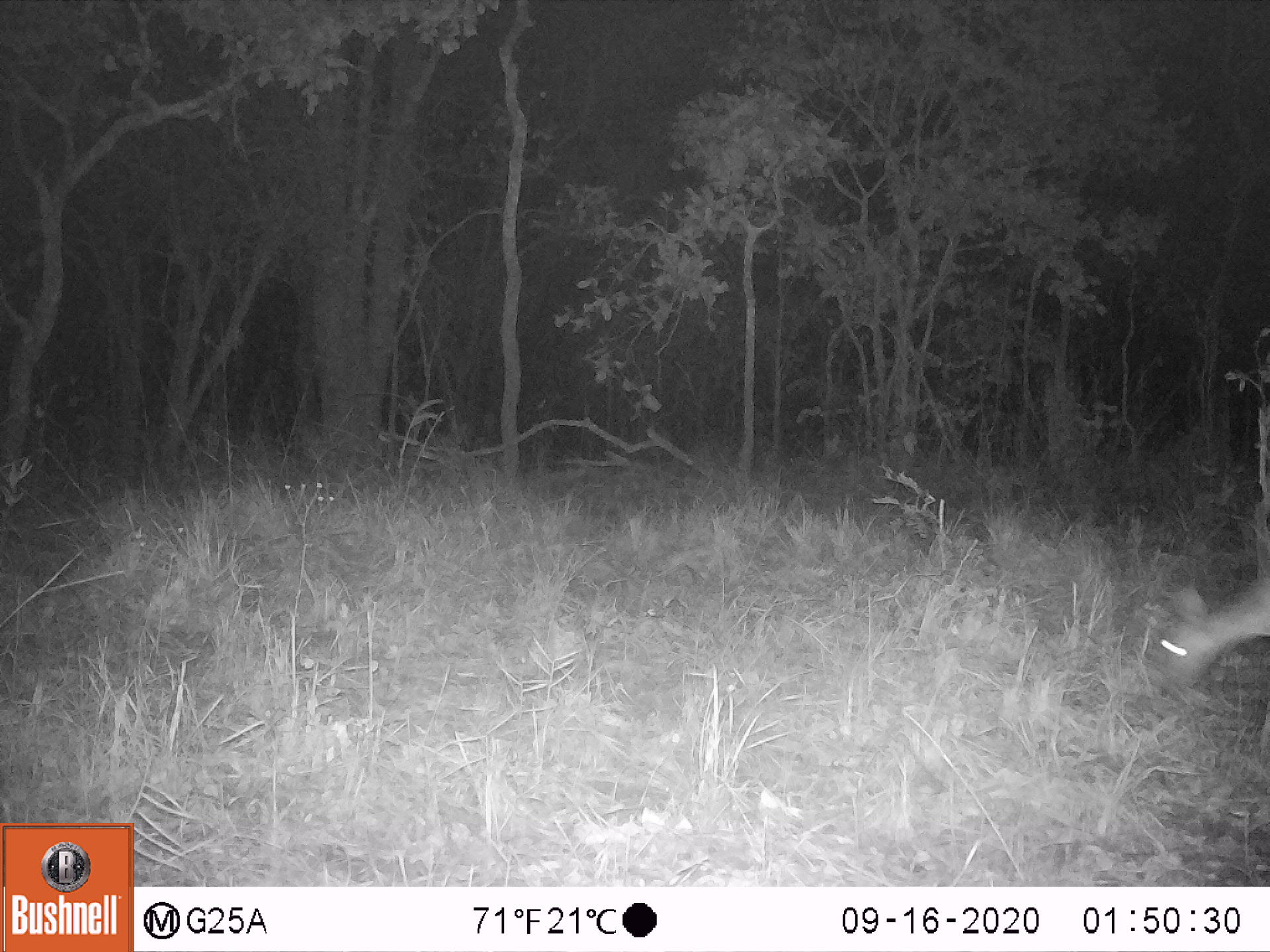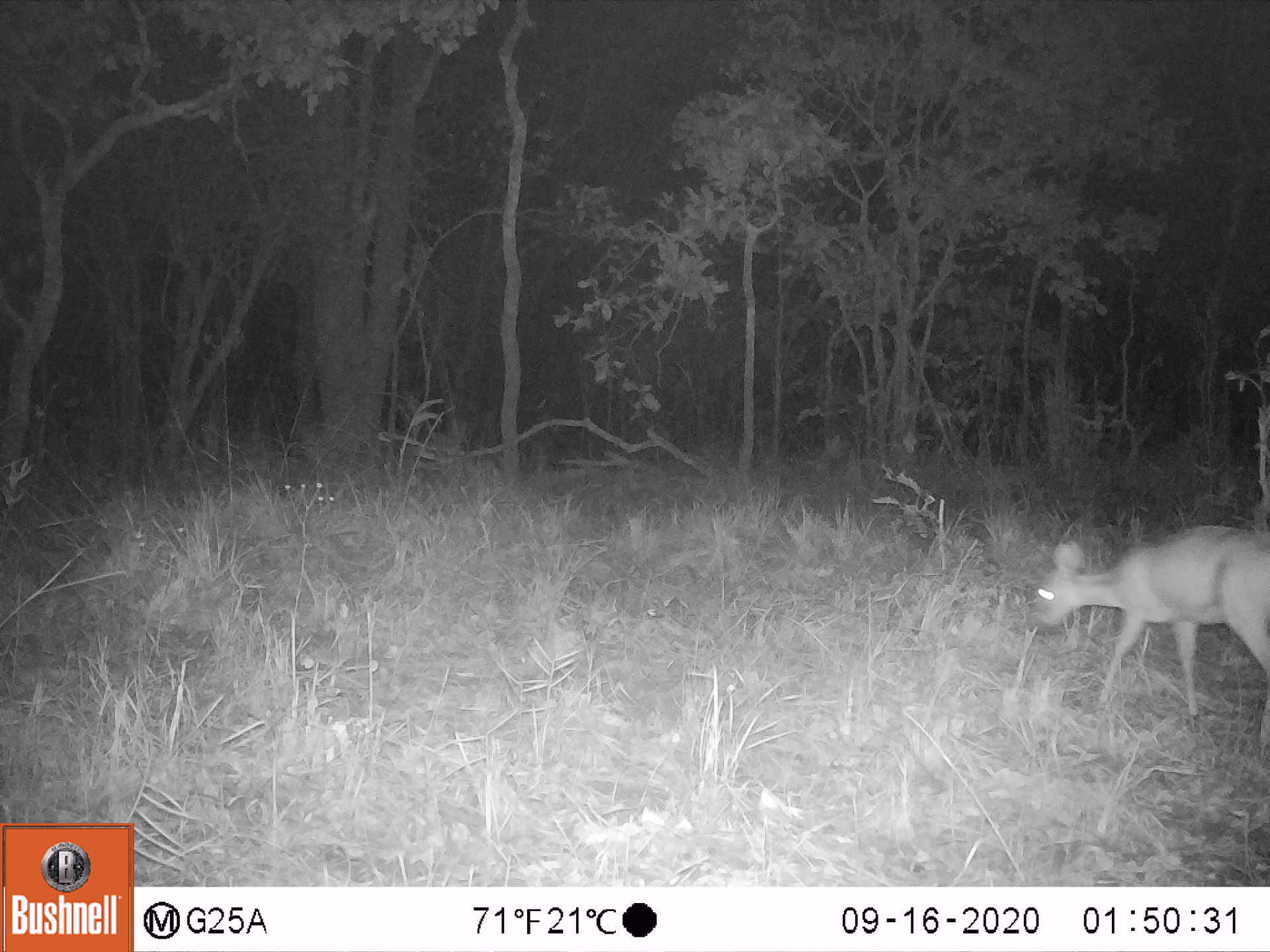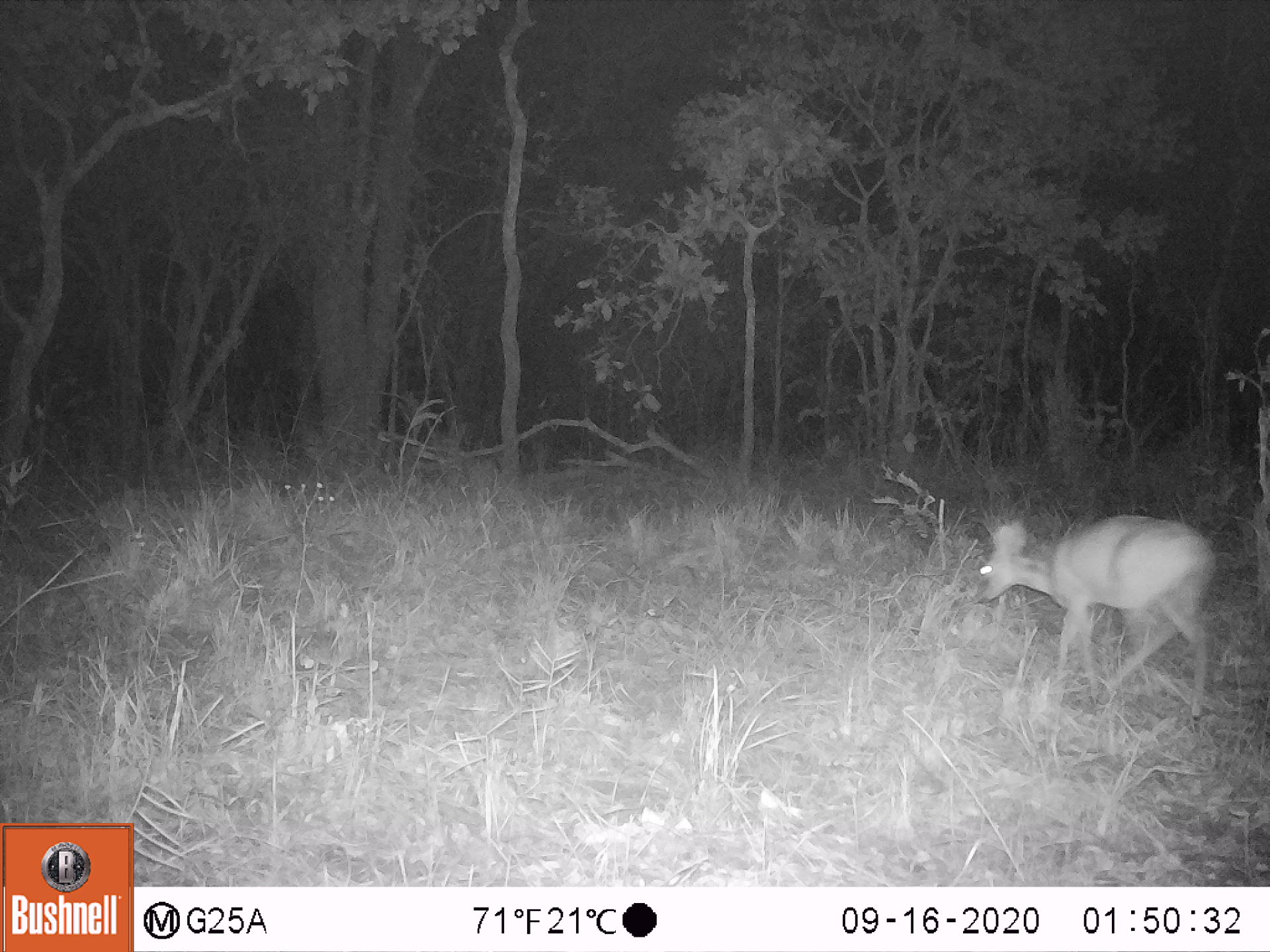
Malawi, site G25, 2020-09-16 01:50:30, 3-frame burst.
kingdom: Animalia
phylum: Chordata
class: Mammalia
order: Artiodactyla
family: Bovidae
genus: Sylvicapra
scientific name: Sylvicapra grimmia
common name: common duiker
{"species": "common duiker (Sylvicapra grimmia)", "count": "1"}